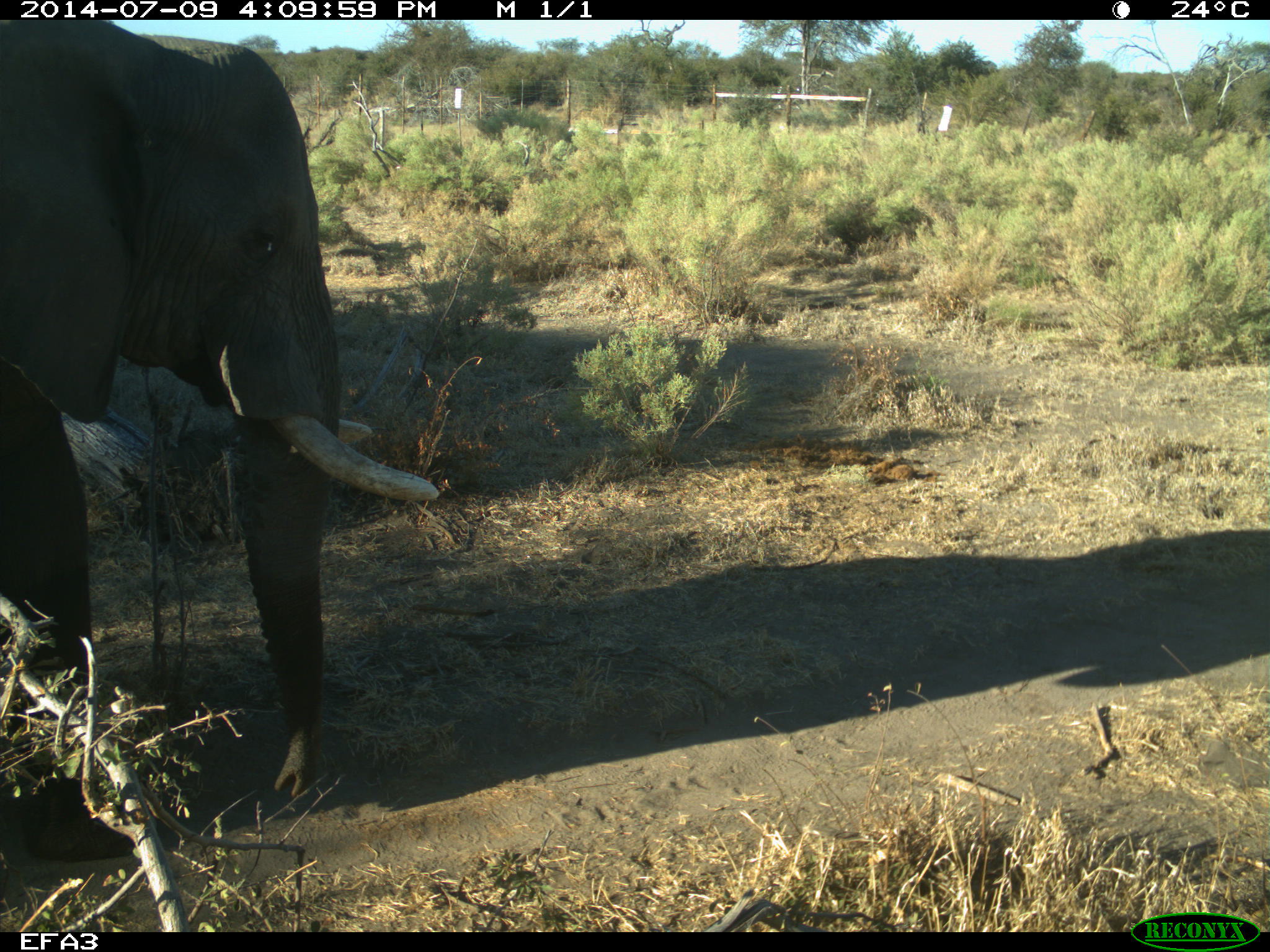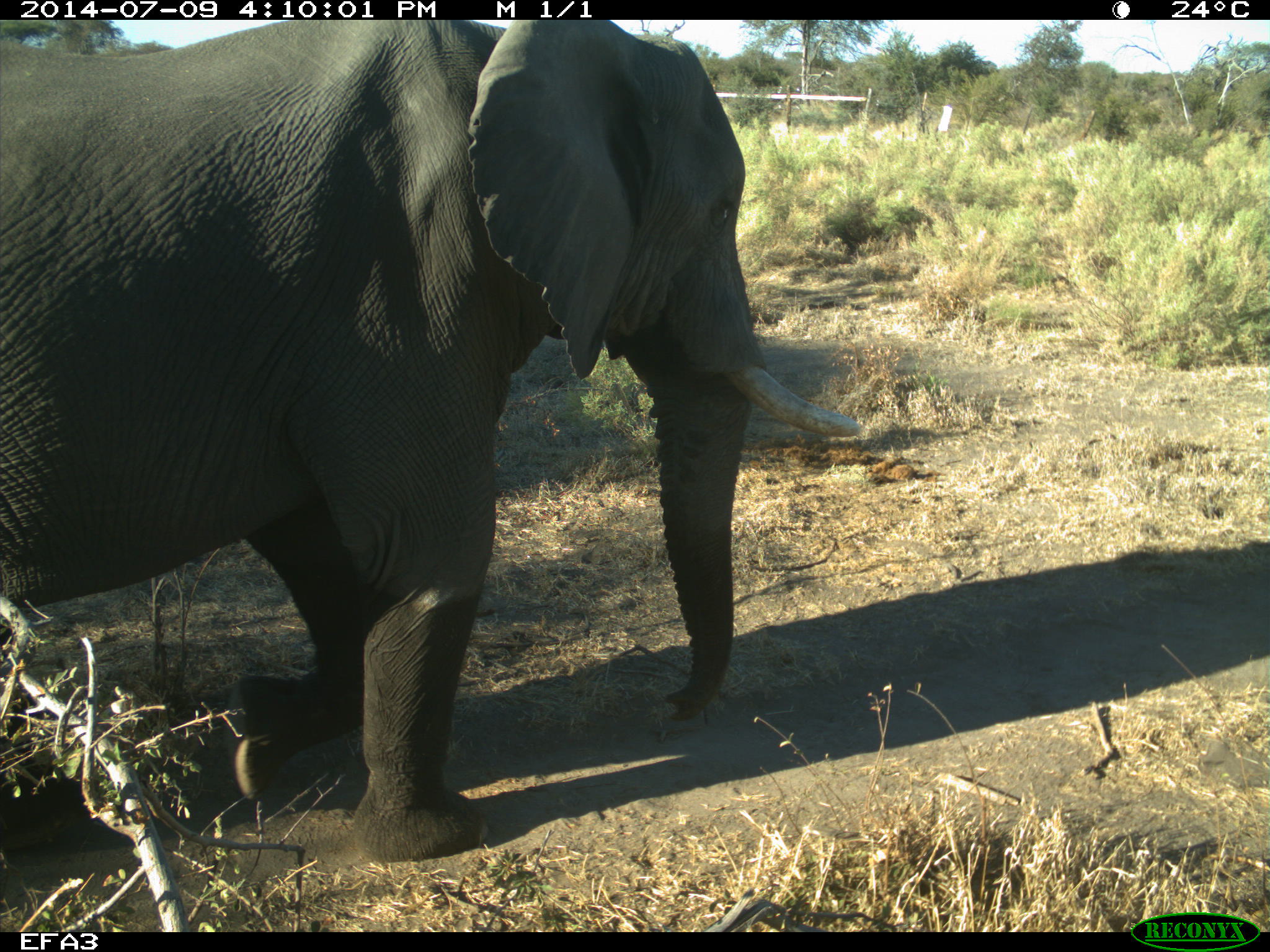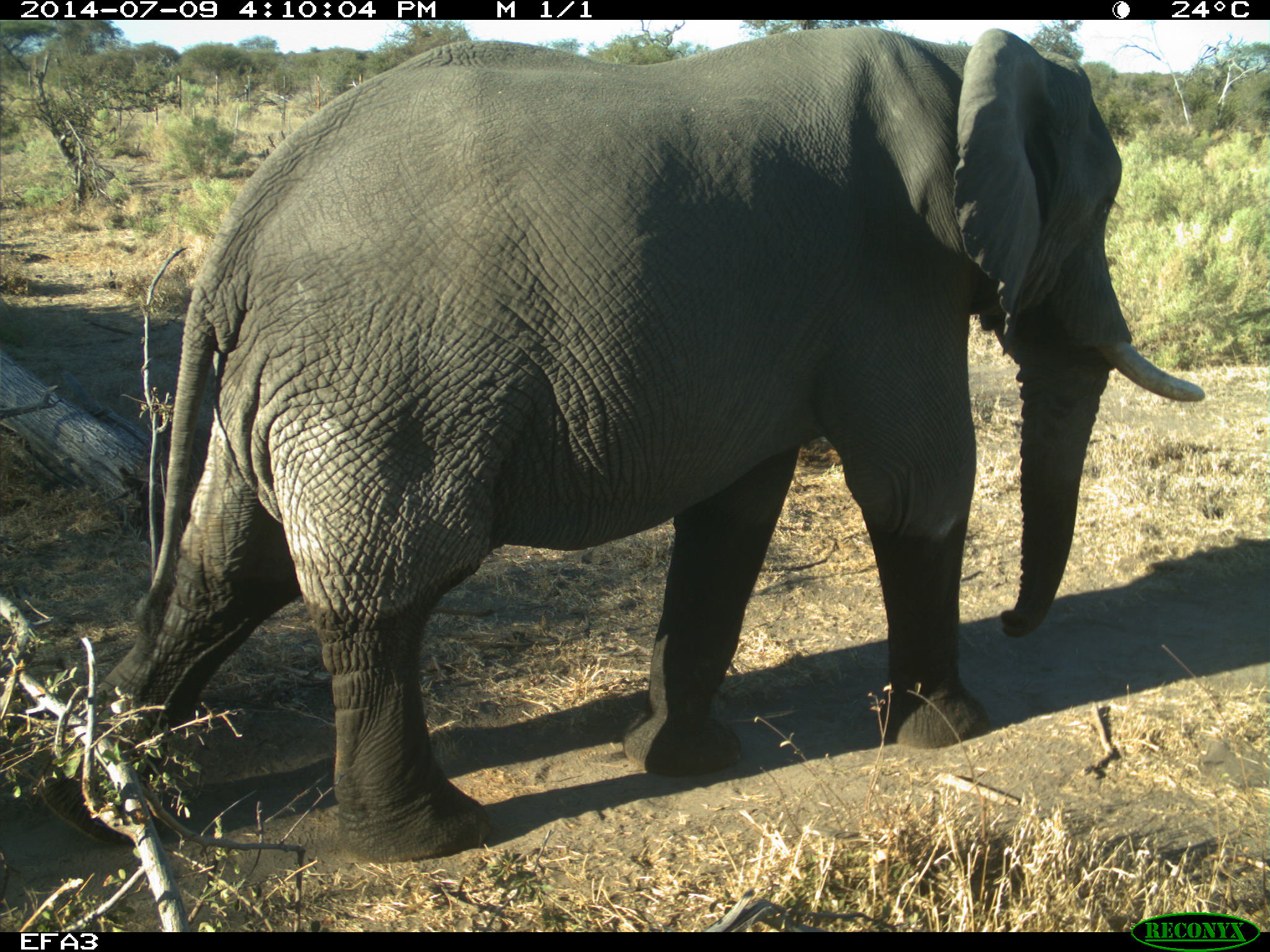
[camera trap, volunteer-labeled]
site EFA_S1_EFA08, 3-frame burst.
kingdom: Animalia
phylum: Chordata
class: Mammalia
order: Proboscidea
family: Elephantidae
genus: Loxodonta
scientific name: Loxodonta africana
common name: african bush elephant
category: elephant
Elephant (african bush elephant) (Loxodonta africana), count 1. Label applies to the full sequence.